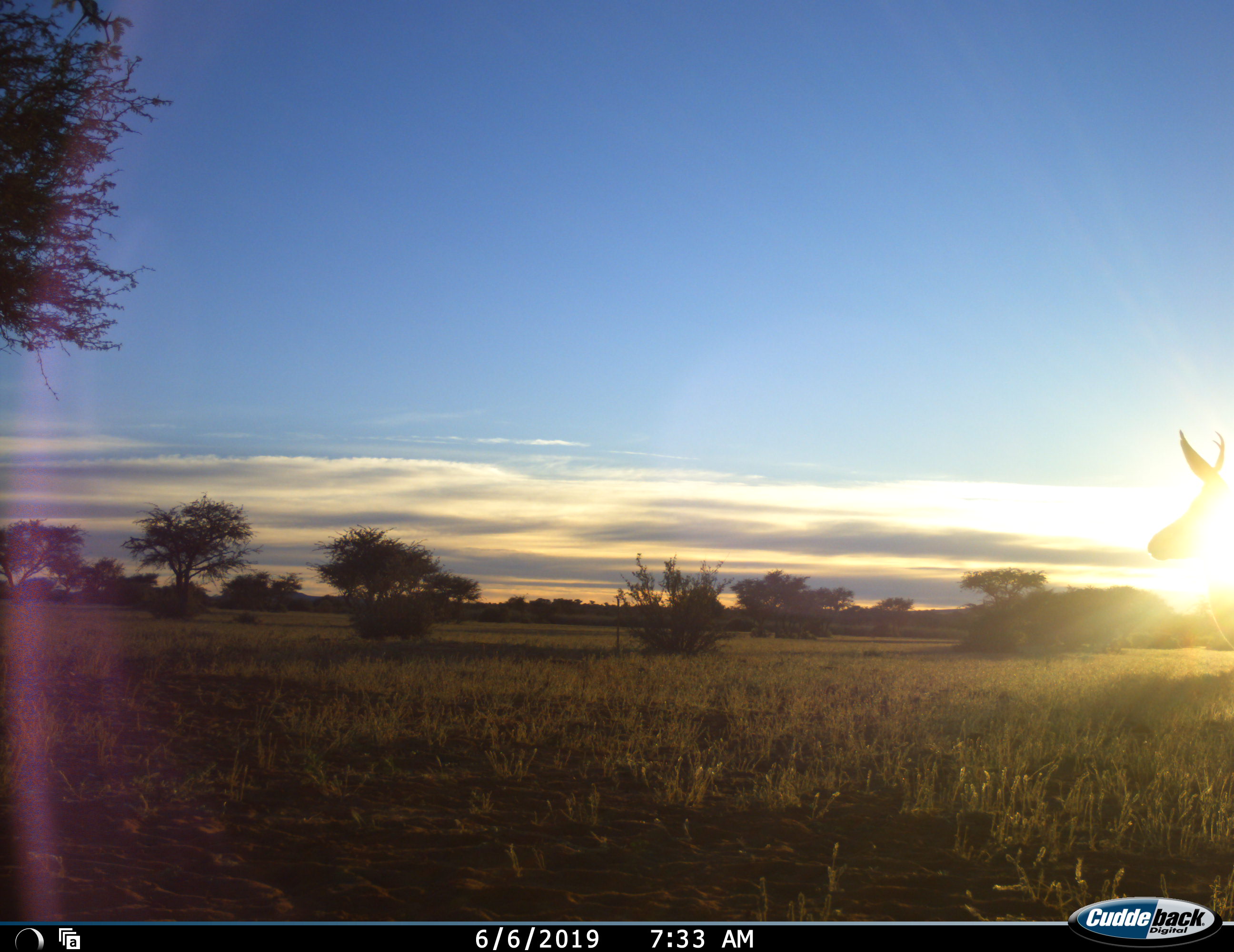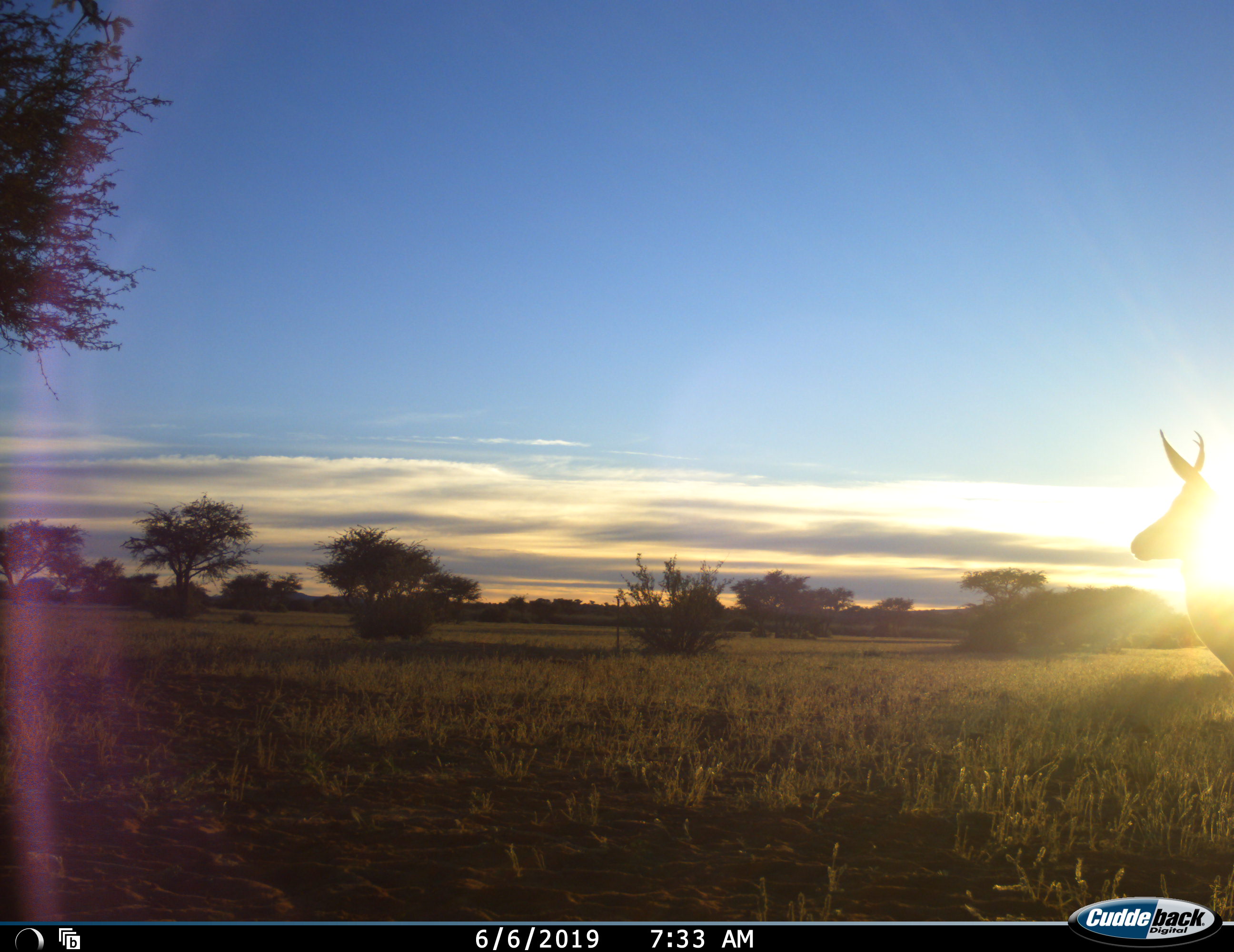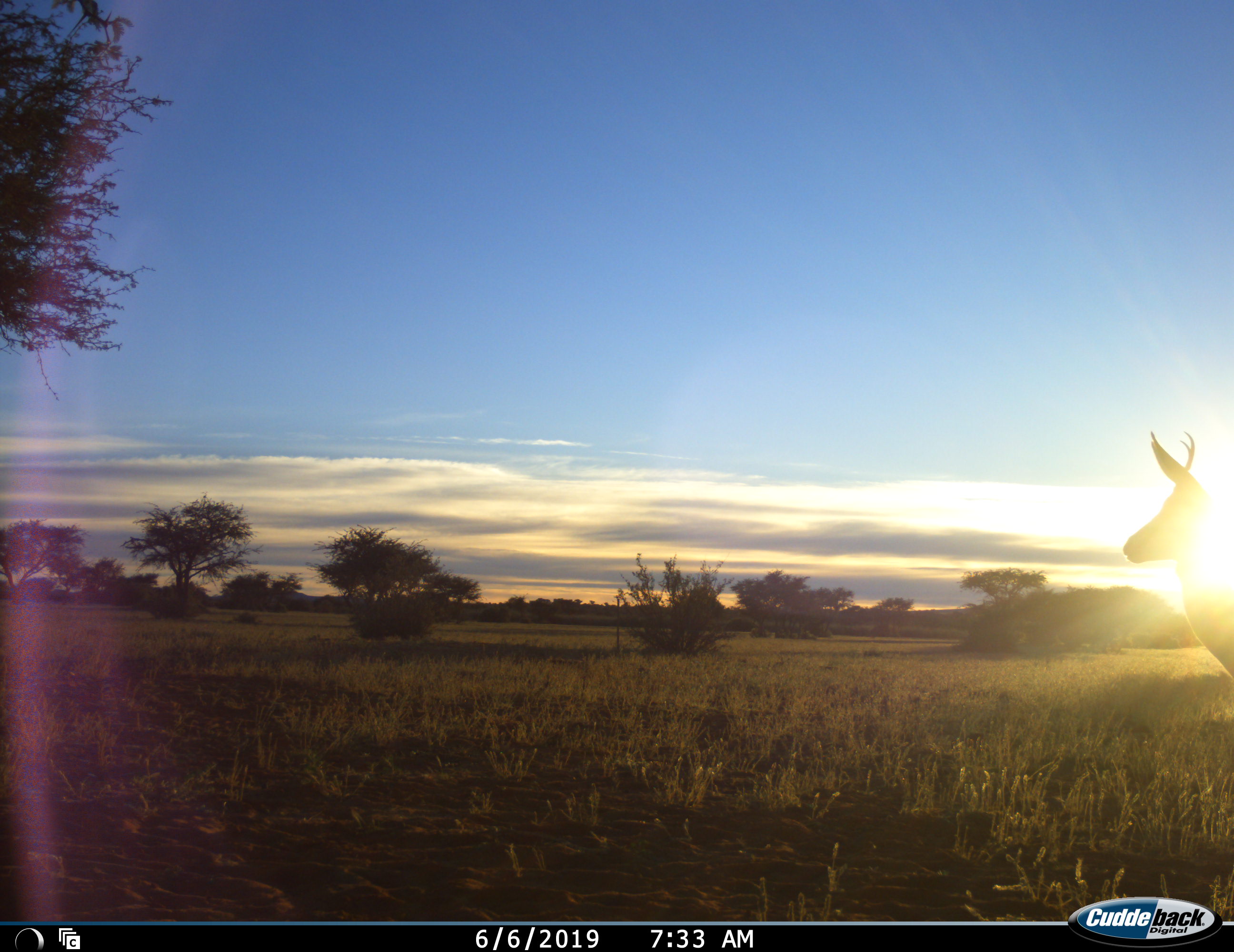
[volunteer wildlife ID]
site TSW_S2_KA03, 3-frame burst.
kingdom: Animalia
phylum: Chordata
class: Mammalia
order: Artiodactyla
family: Bovidae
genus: Antidorcas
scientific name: Antidorcas marsupialis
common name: springbok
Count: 1.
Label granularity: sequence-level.